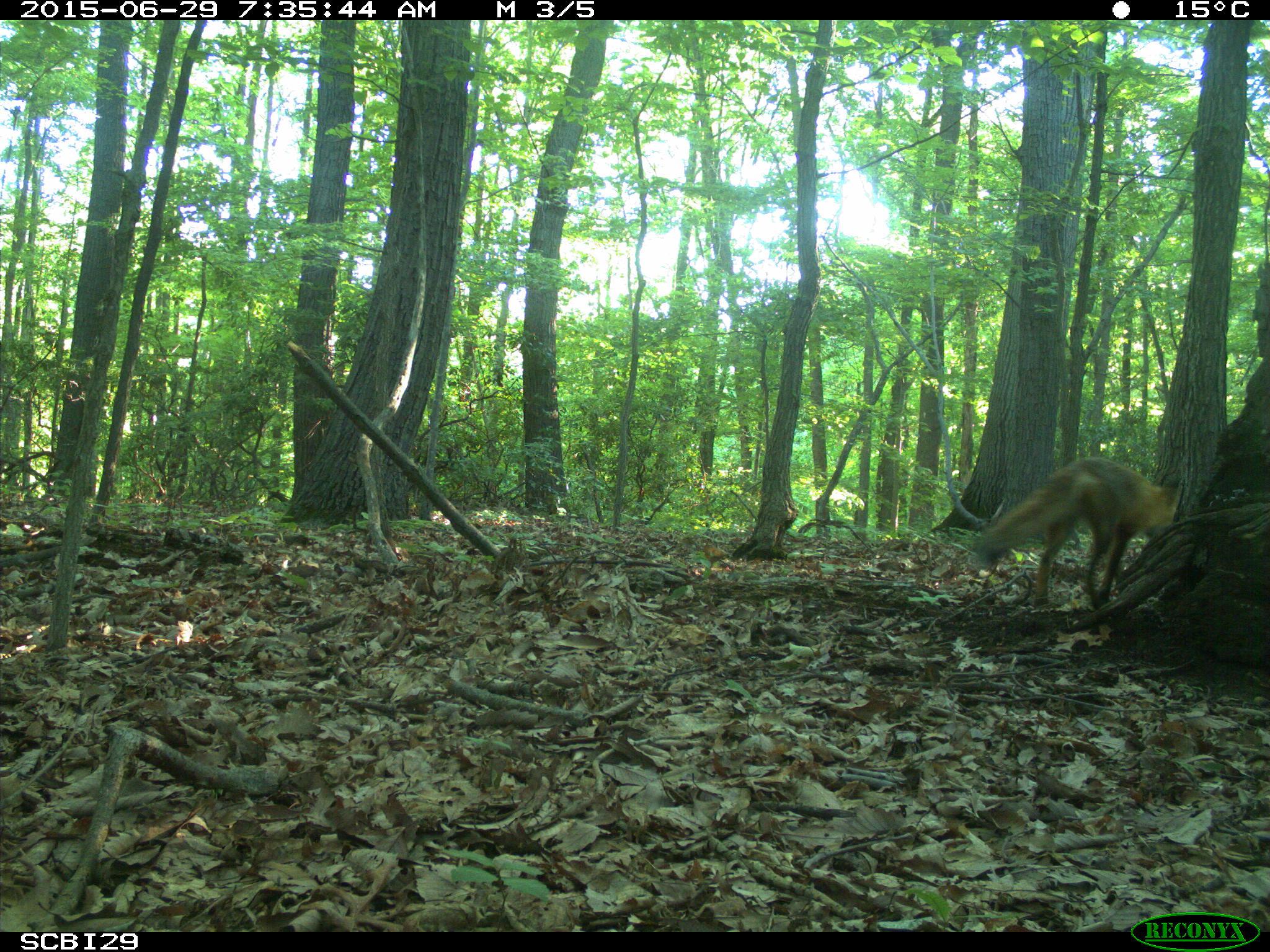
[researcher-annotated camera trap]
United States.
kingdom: Animalia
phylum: Chordata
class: Mammalia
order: Carnivora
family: Canidae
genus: Vulpes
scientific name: Vulpes vulpes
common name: red fox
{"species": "Red Fox (Vulpes vulpes)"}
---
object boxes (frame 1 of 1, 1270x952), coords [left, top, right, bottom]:
Red Fox: [965, 451, 1173, 609]